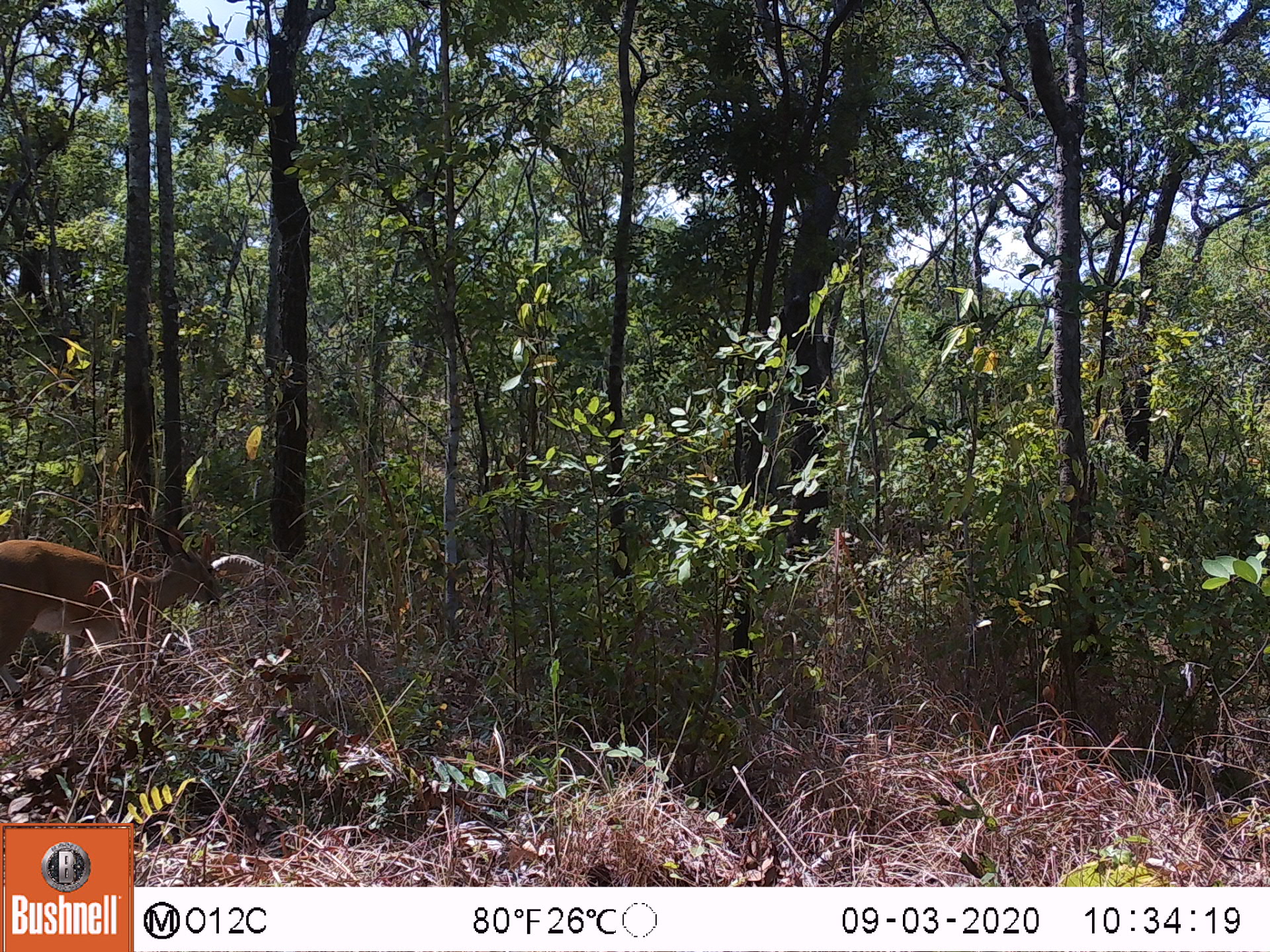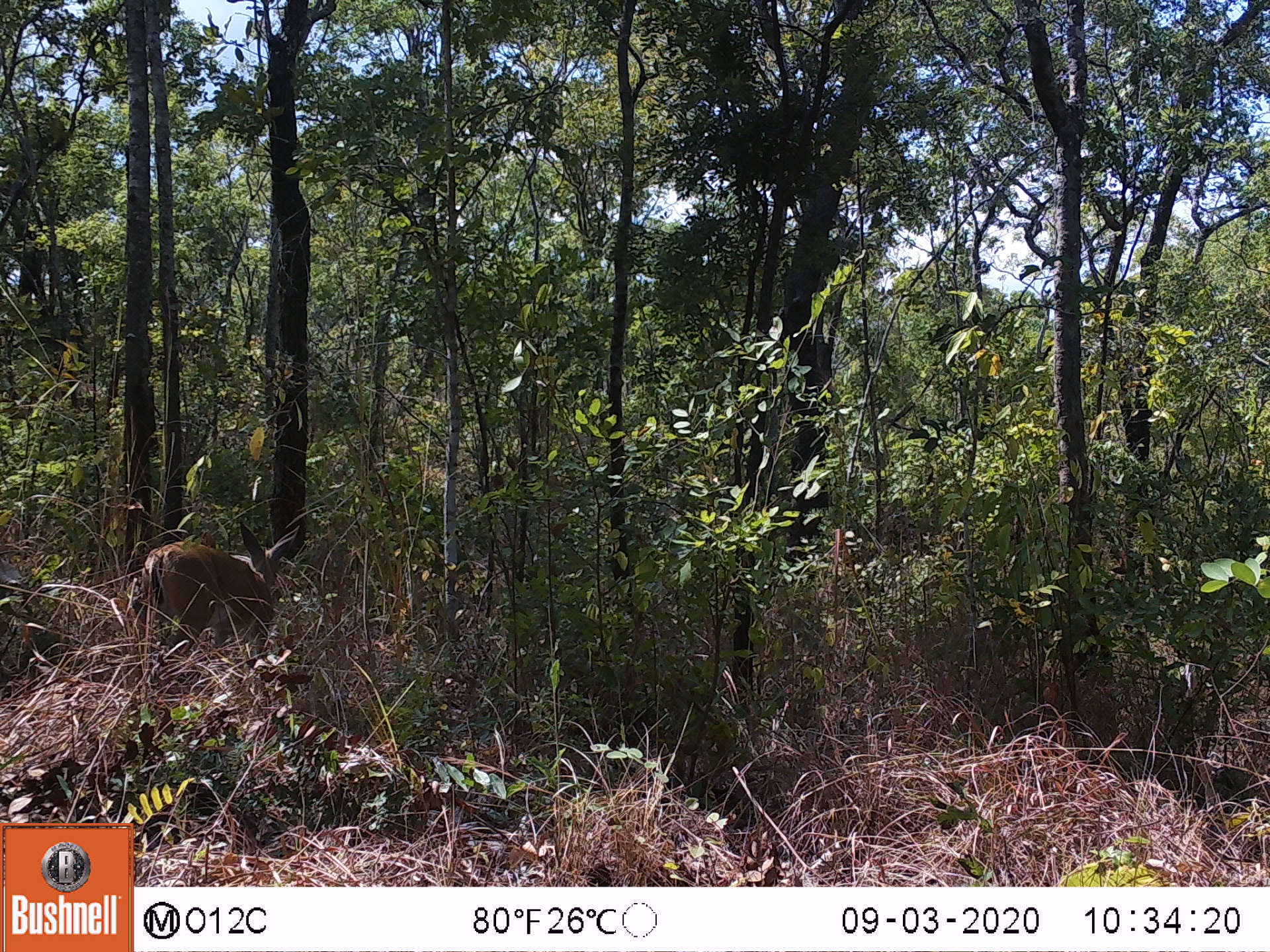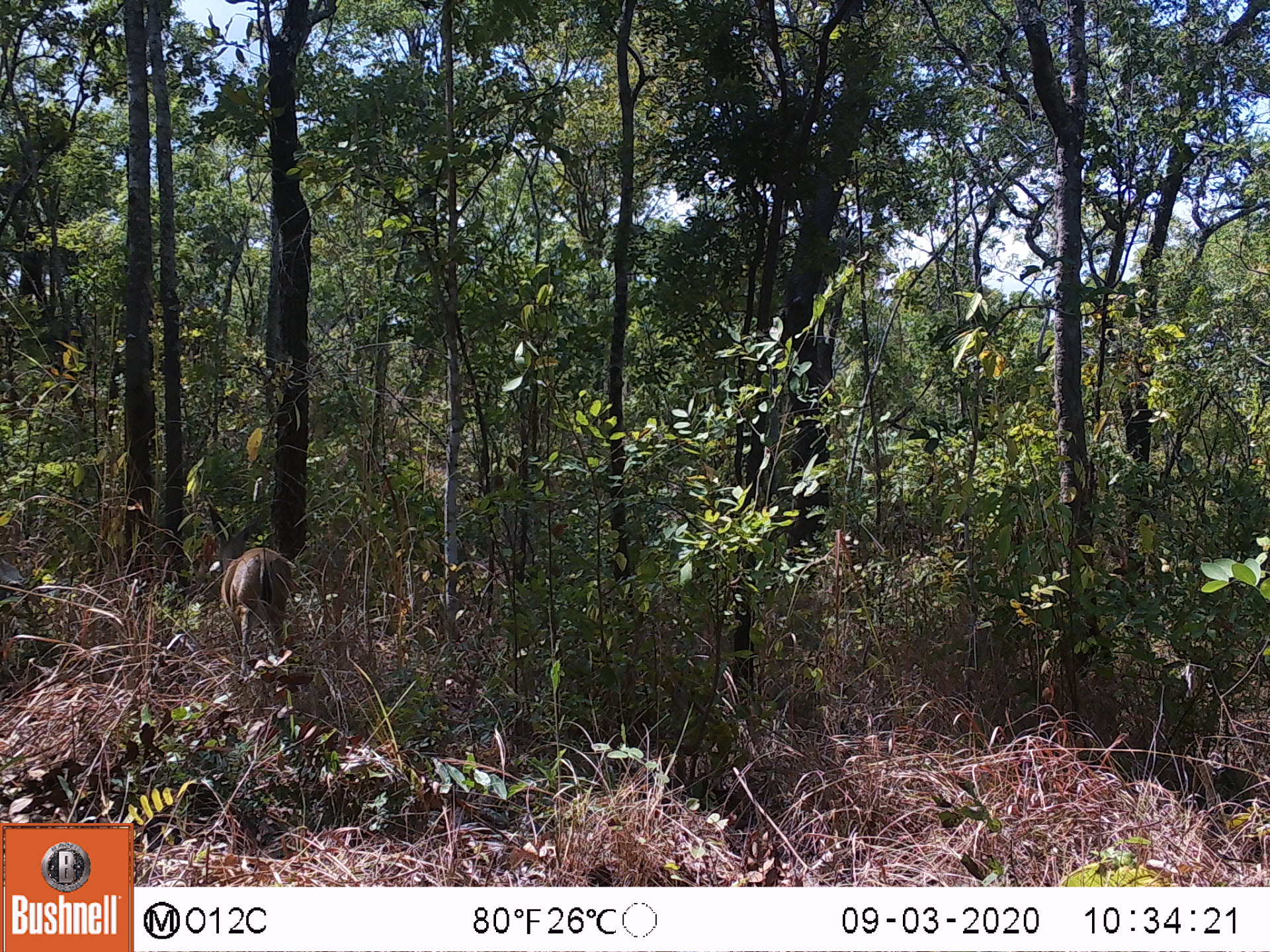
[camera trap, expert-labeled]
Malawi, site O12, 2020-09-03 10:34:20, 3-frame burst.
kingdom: Animalia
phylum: Chordata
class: Mammalia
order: Artiodactyla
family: Bovidae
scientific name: Antilopinae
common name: small antelope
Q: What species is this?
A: Small antelope (Antilopinae).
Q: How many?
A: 1.